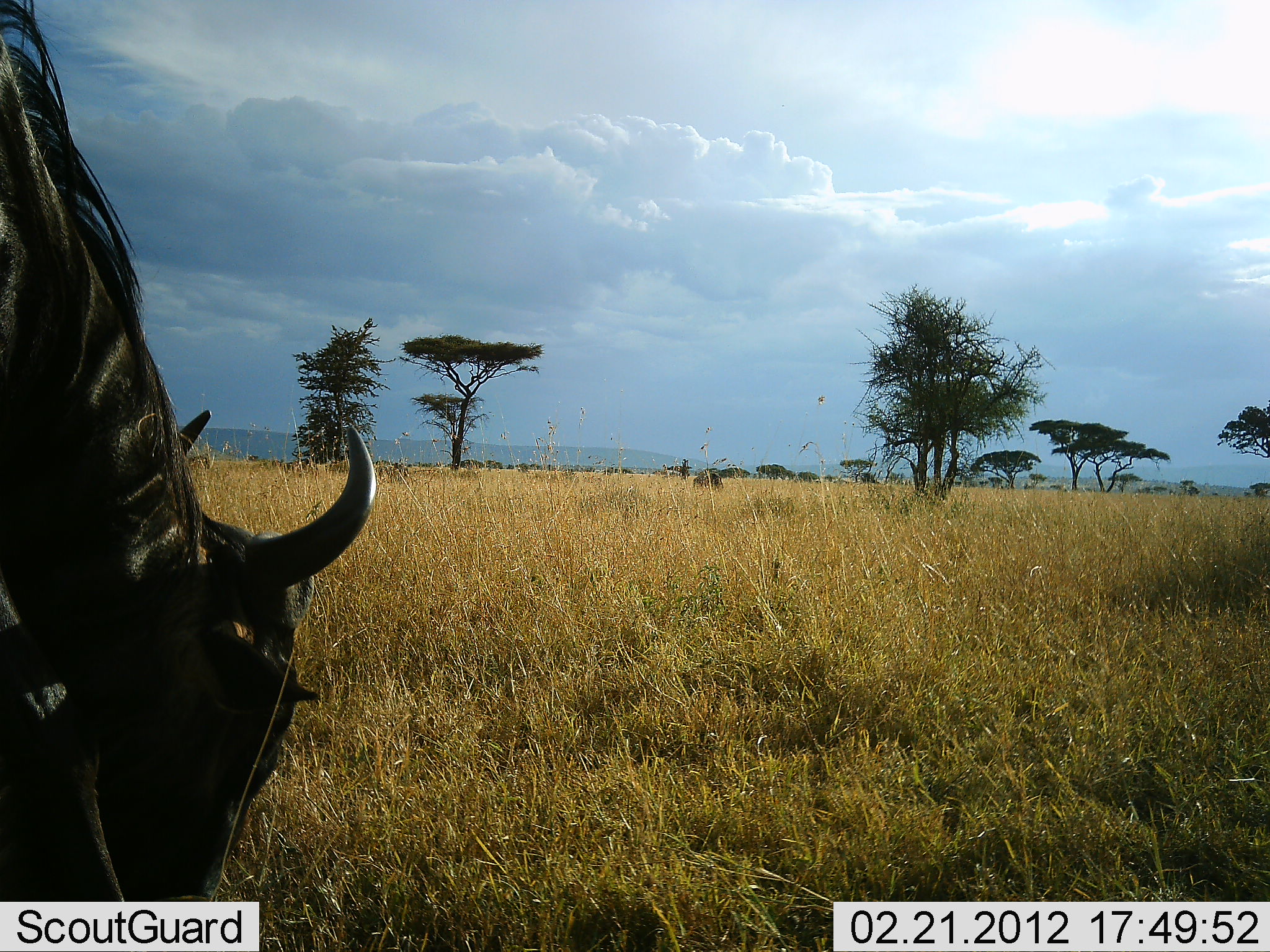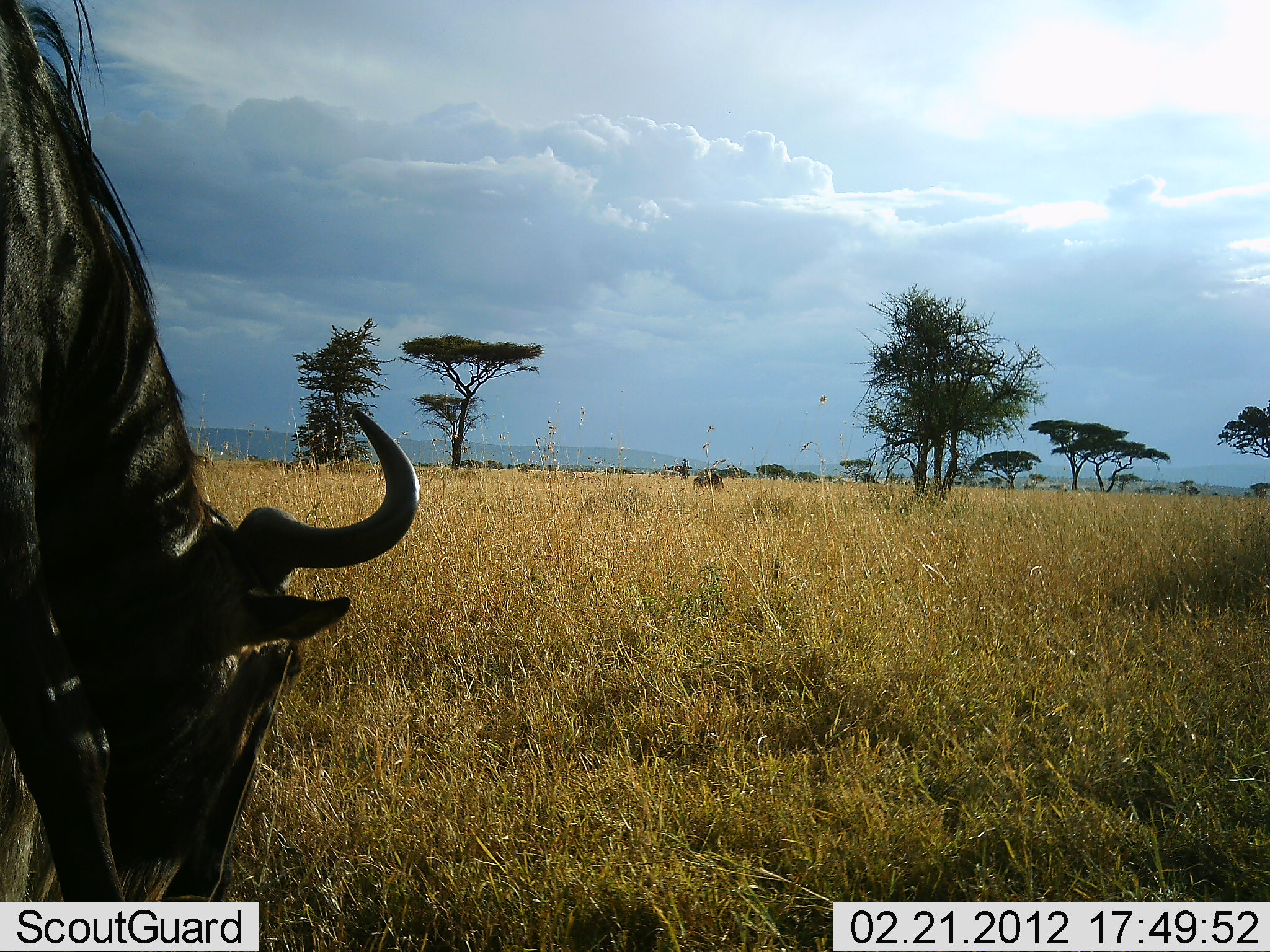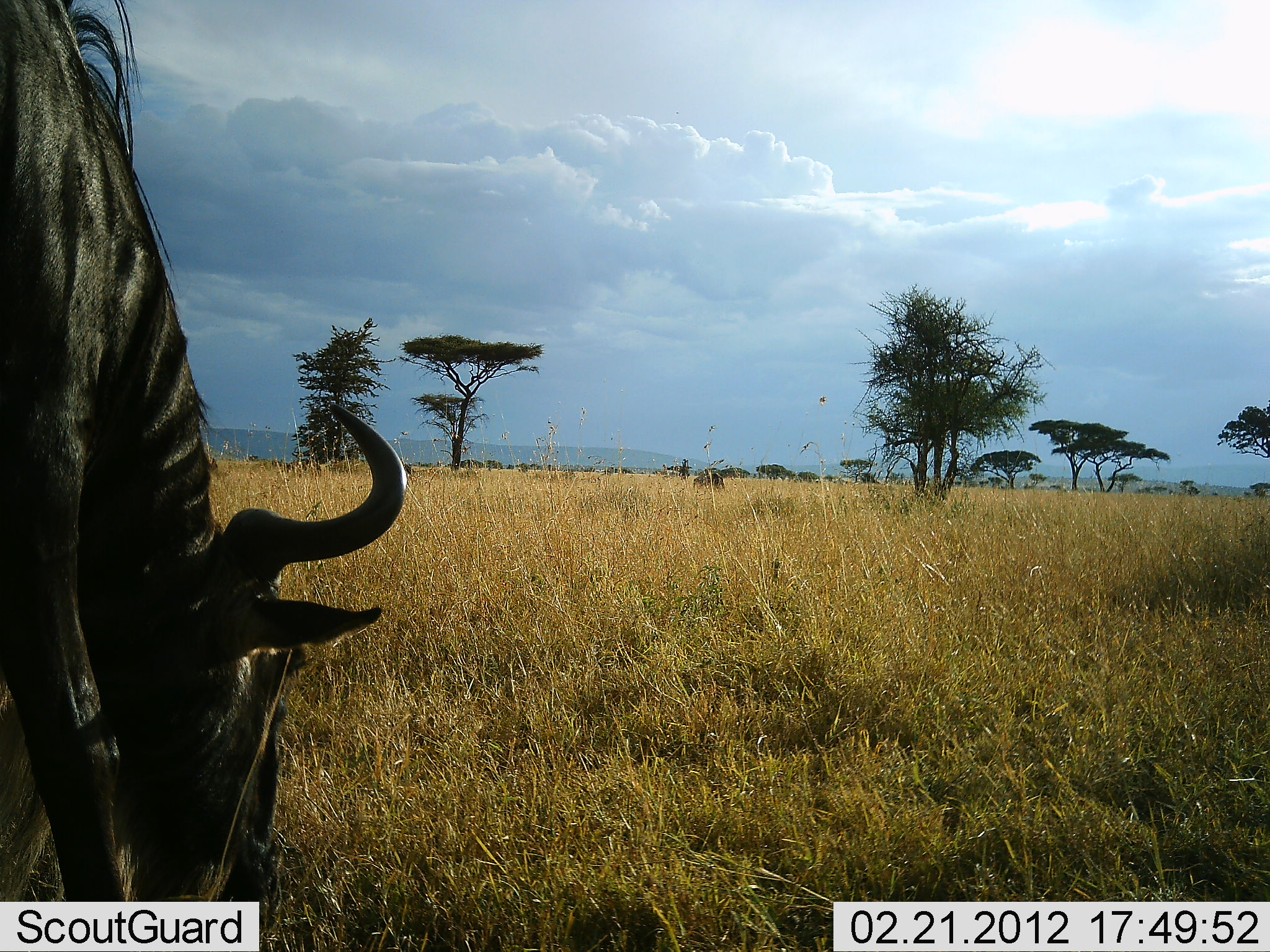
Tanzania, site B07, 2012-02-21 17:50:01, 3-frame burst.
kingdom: Animalia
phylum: Chordata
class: Mammalia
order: Artiodactyla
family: Bovidae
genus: Connochaetes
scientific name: Connochaetes taurinus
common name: blue wildebeest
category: wildebeest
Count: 1.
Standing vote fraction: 17%.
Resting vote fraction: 0%.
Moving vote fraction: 0%.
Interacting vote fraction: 0%.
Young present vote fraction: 0%.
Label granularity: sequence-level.